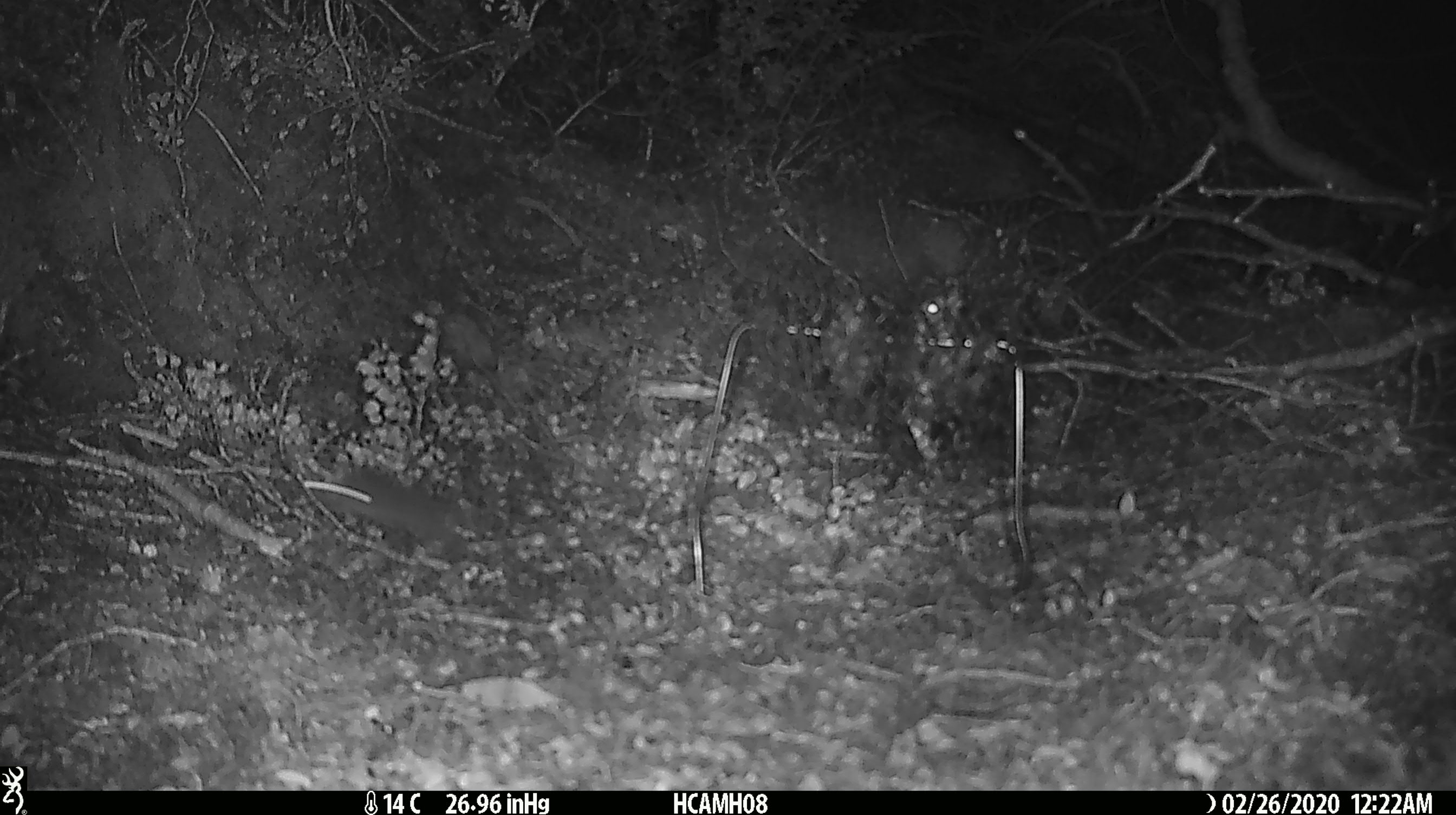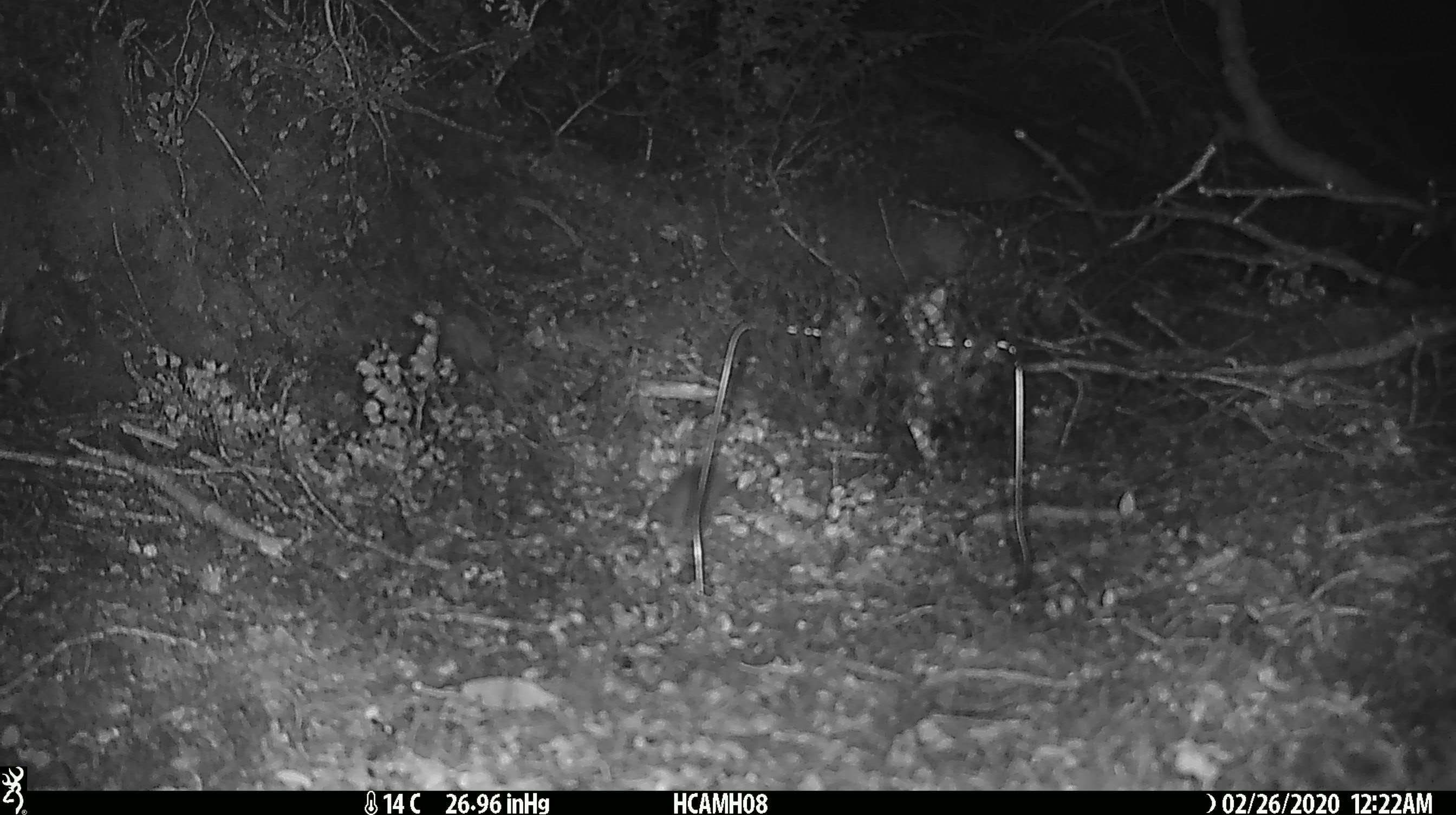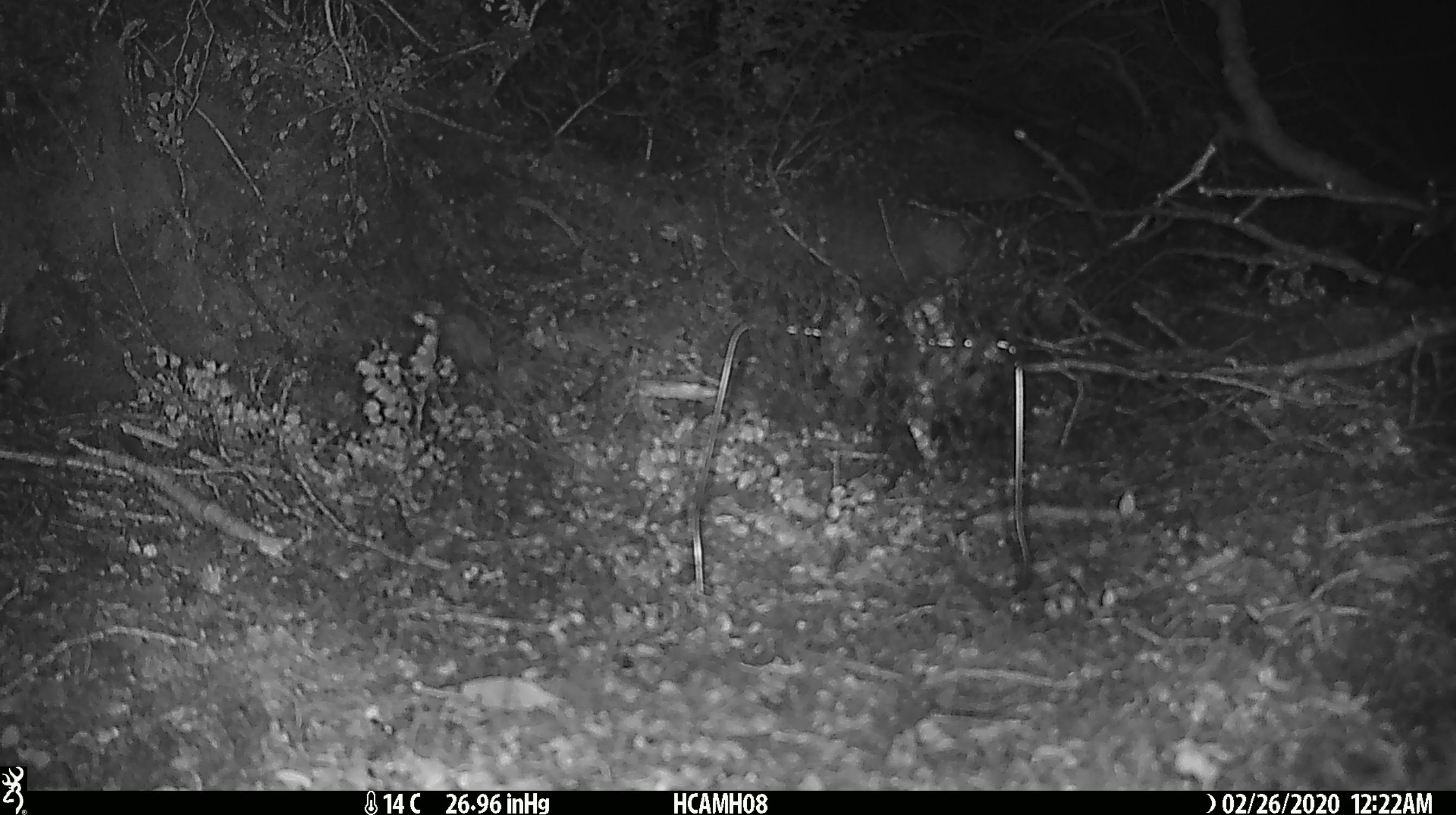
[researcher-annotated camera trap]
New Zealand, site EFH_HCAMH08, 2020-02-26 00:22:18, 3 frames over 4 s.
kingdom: Animalia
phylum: Chordata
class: Mammalia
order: Rodentia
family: Muridae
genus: Mus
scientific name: Mus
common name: mouse